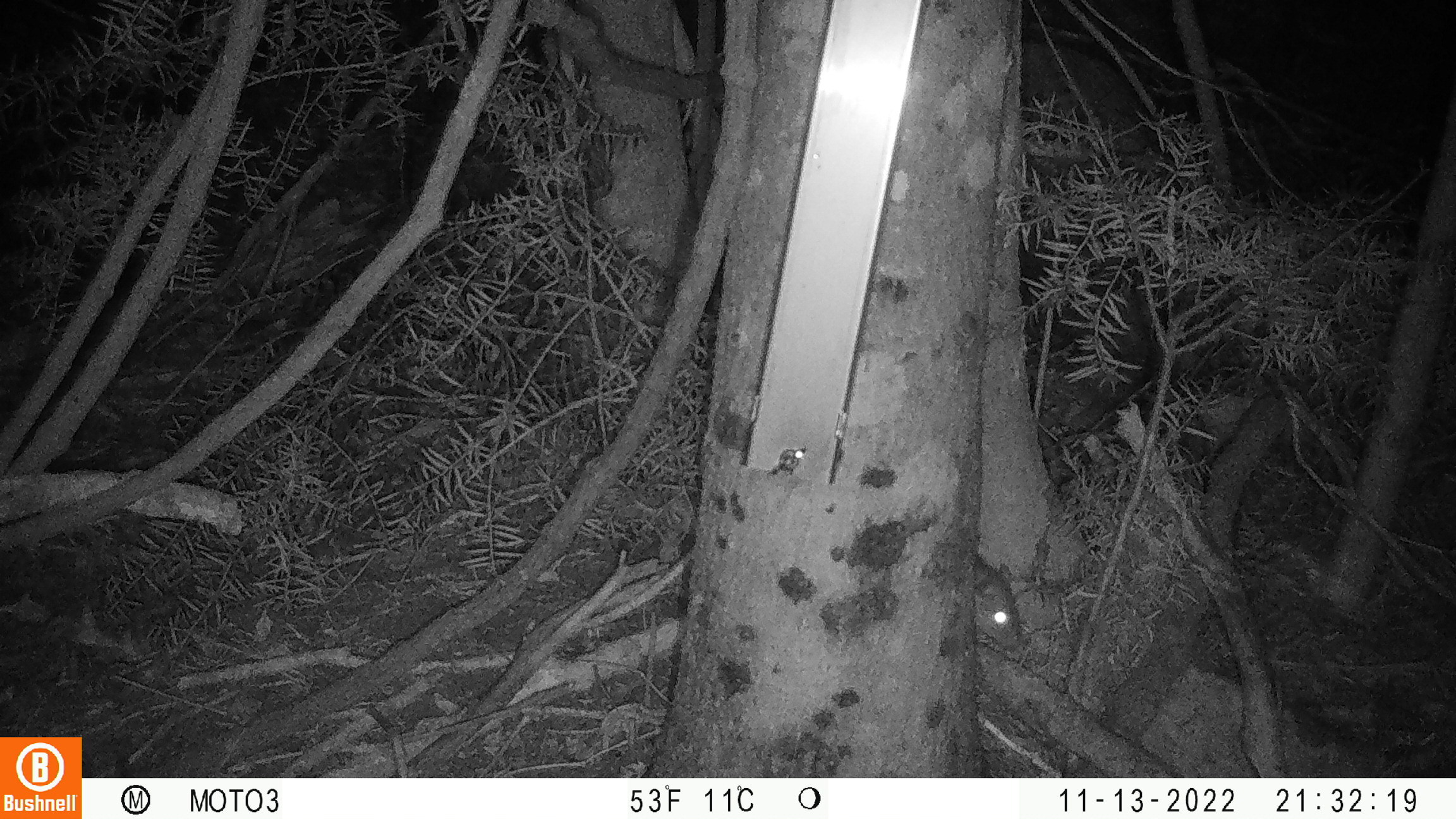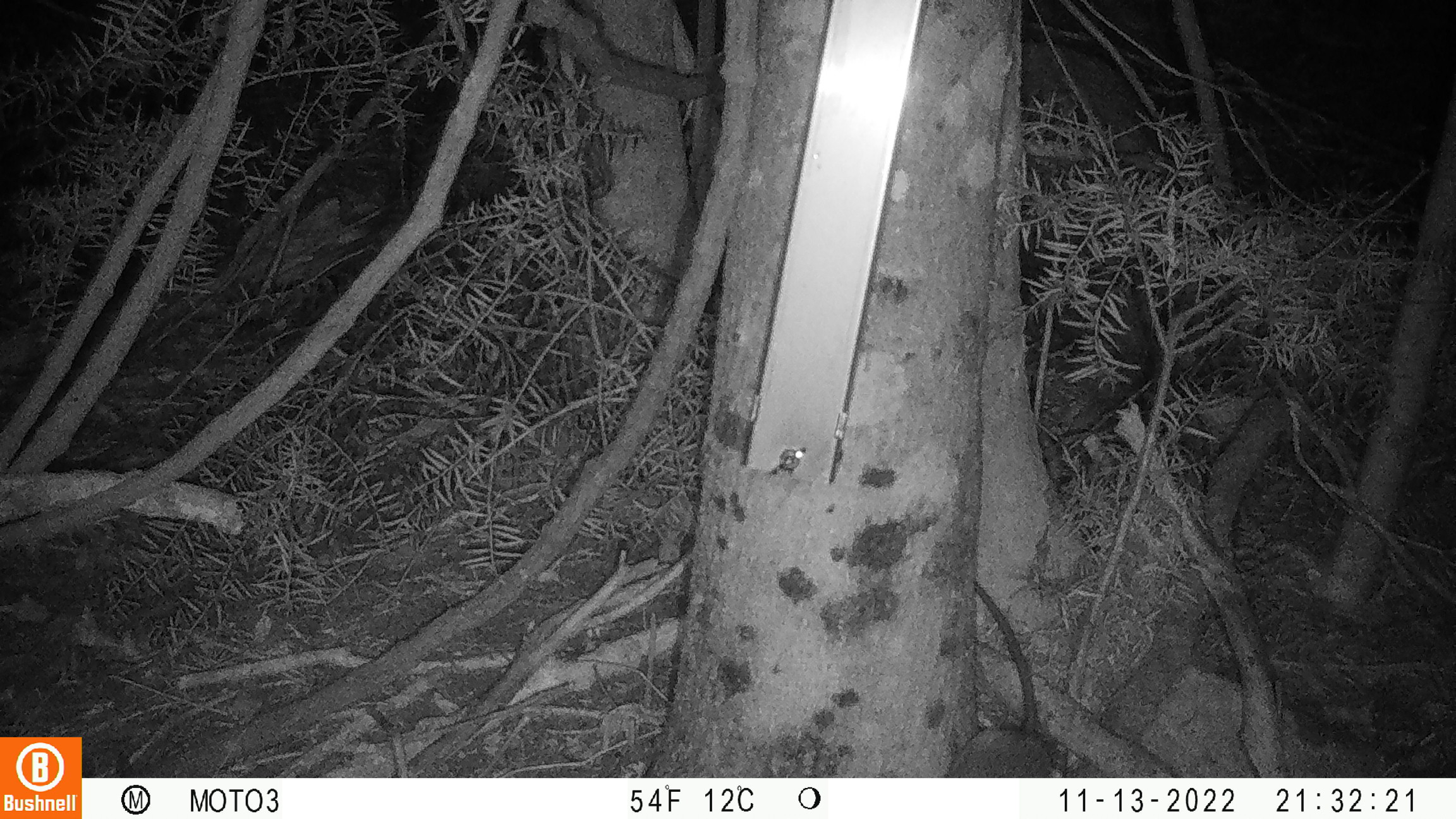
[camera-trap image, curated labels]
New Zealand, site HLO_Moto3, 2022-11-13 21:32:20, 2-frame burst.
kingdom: Animalia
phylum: Chordata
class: Mammalia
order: Rodentia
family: Muridae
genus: Rattus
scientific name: Rattus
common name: rat